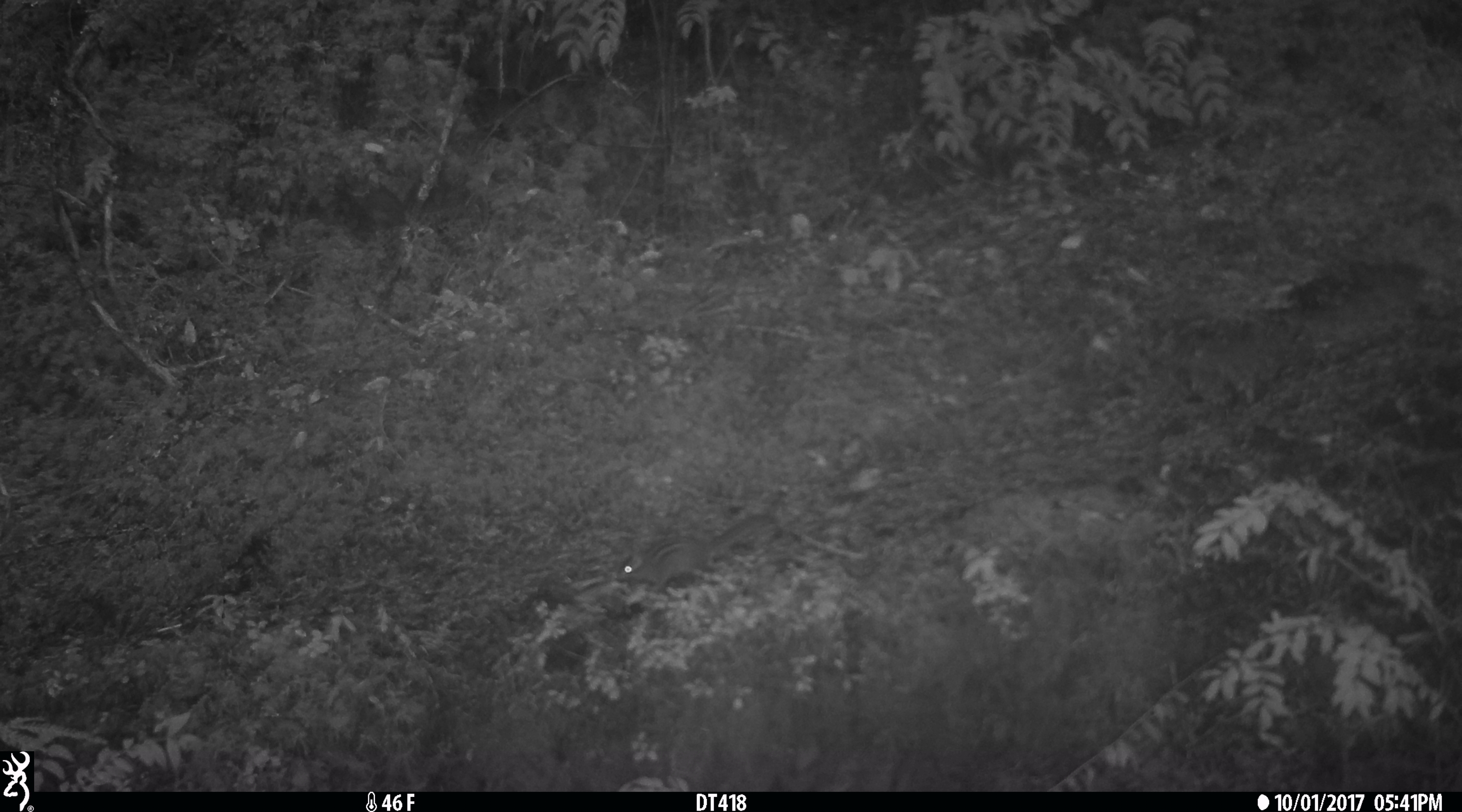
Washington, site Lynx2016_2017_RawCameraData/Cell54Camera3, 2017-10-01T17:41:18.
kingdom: Animalia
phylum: Chordata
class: Mammalia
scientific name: Mammalia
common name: small mammal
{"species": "small mammal (Mammalia)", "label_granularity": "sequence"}